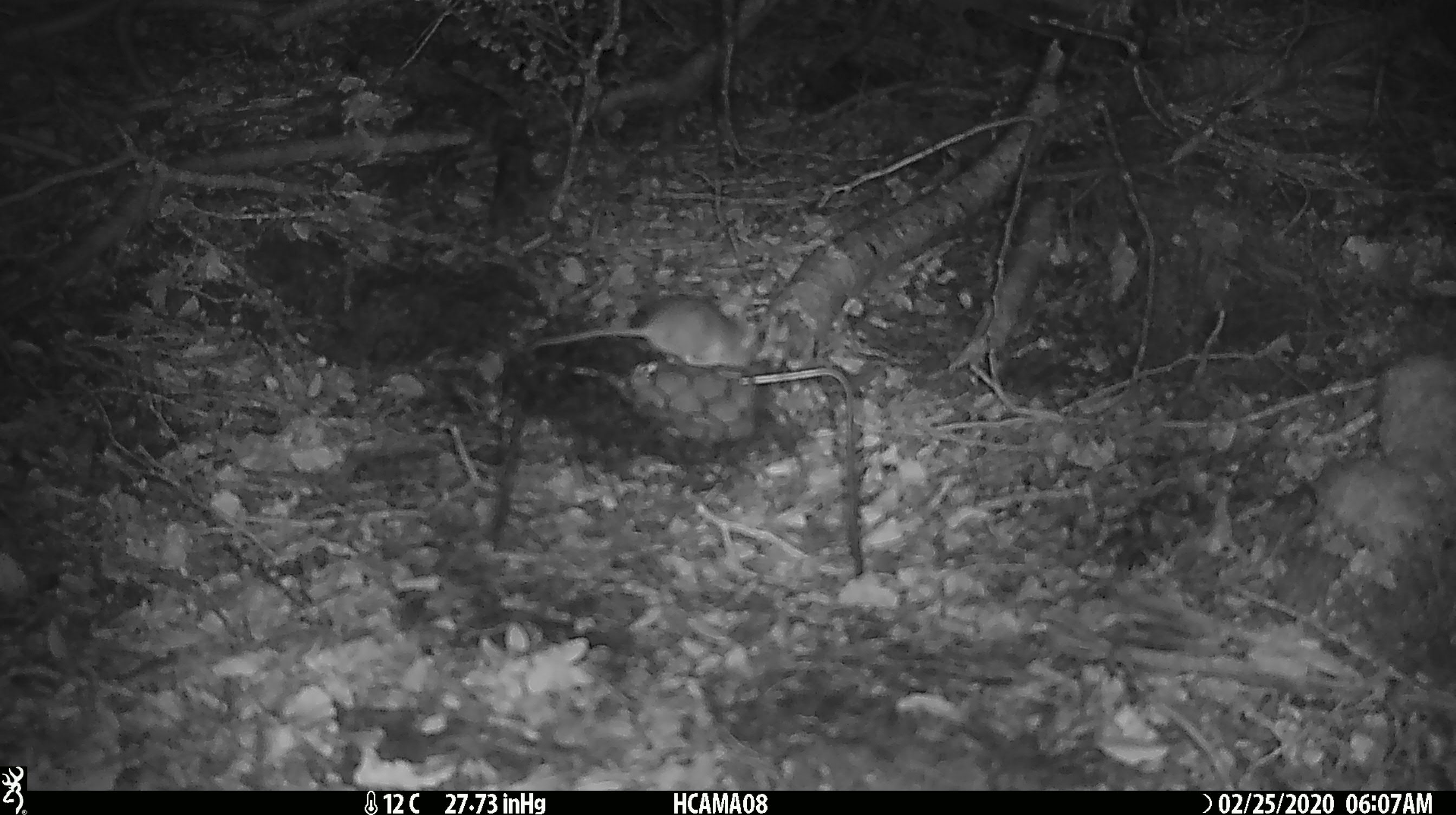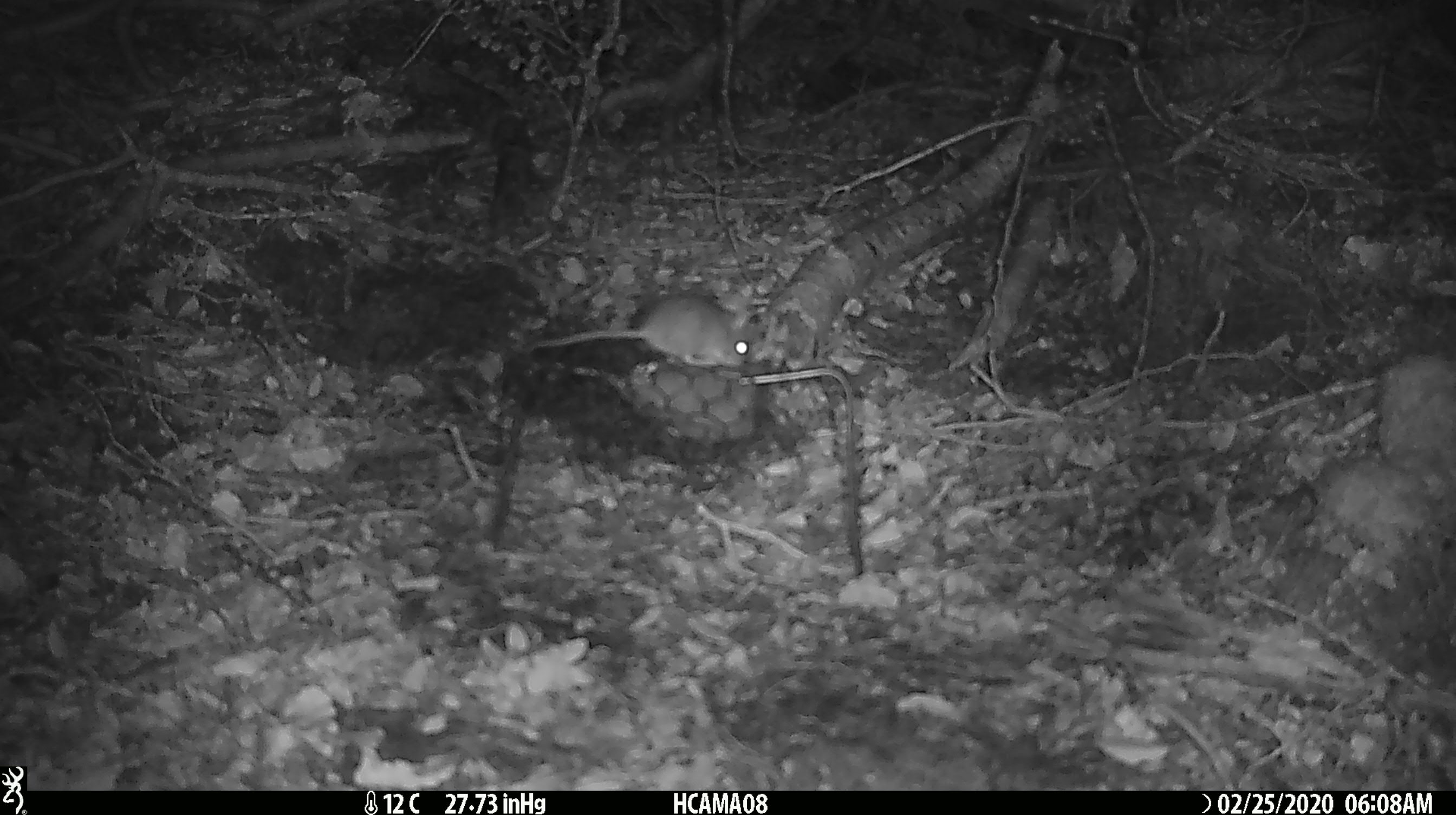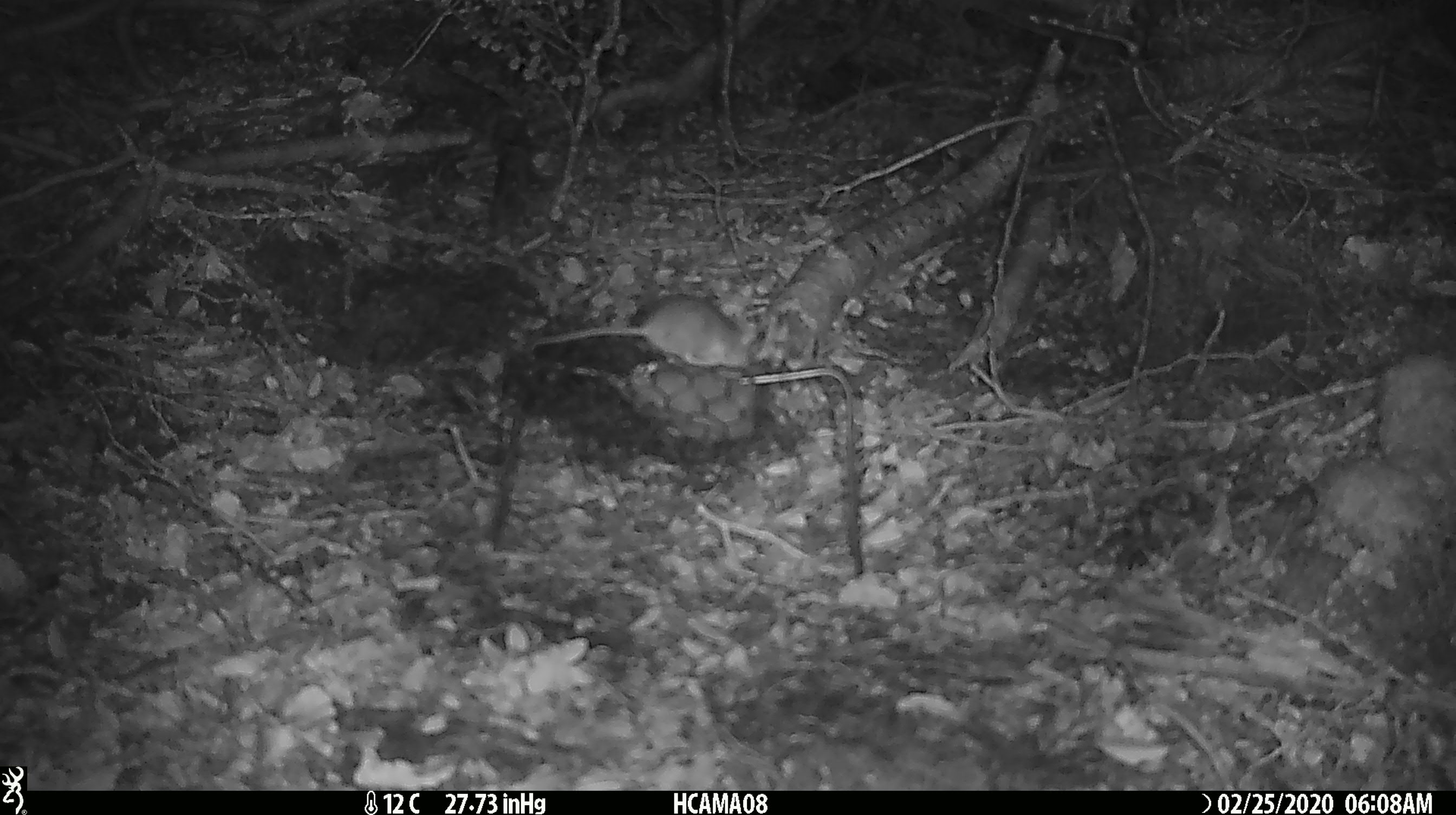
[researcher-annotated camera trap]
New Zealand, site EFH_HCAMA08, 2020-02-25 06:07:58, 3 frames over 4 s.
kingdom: Animalia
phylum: Chordata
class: Mammalia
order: Rodentia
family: Muridae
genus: Mus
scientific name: Mus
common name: mouse